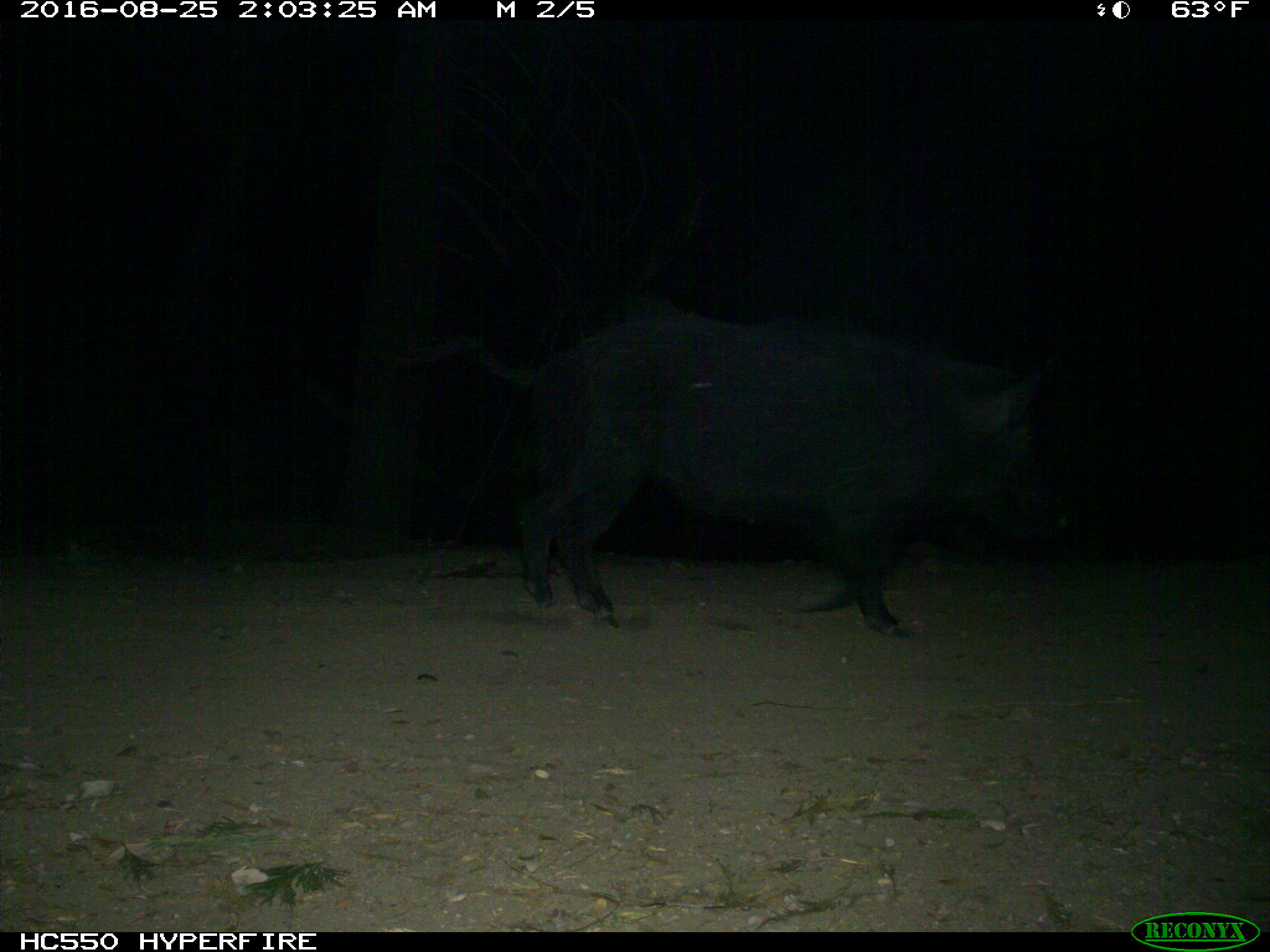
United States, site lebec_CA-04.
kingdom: Animalia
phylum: Chordata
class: Mammalia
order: Artiodactyla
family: Suidae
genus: Sus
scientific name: Sus scrofa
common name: wild boar